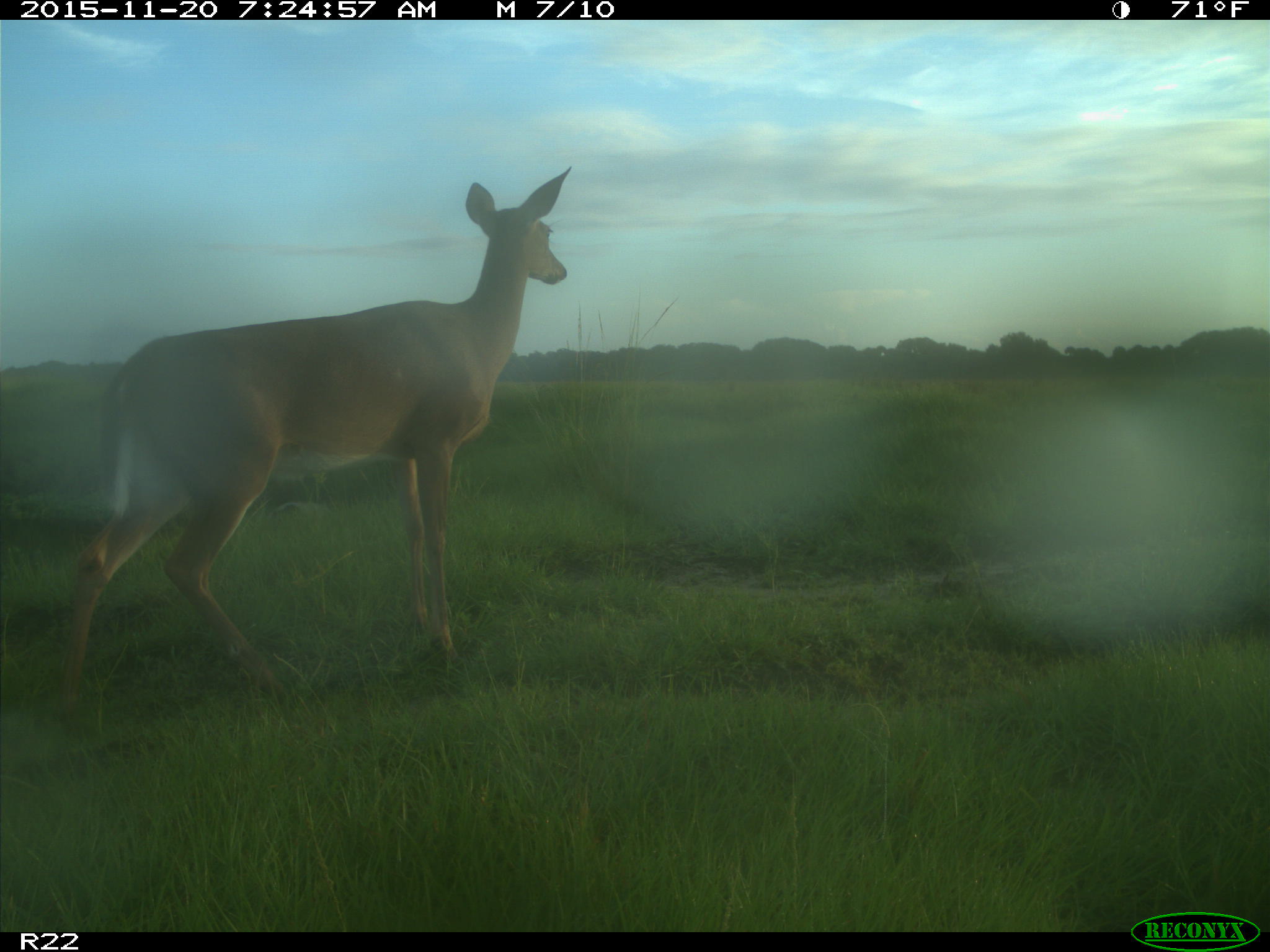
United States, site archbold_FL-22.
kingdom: Animalia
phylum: Chordata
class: Mammalia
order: Artiodactyla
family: Cervidae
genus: Odocoileus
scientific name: Odocoileus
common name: deer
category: unidentified deer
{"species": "unidentified deer (deer) (Odocoileus)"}